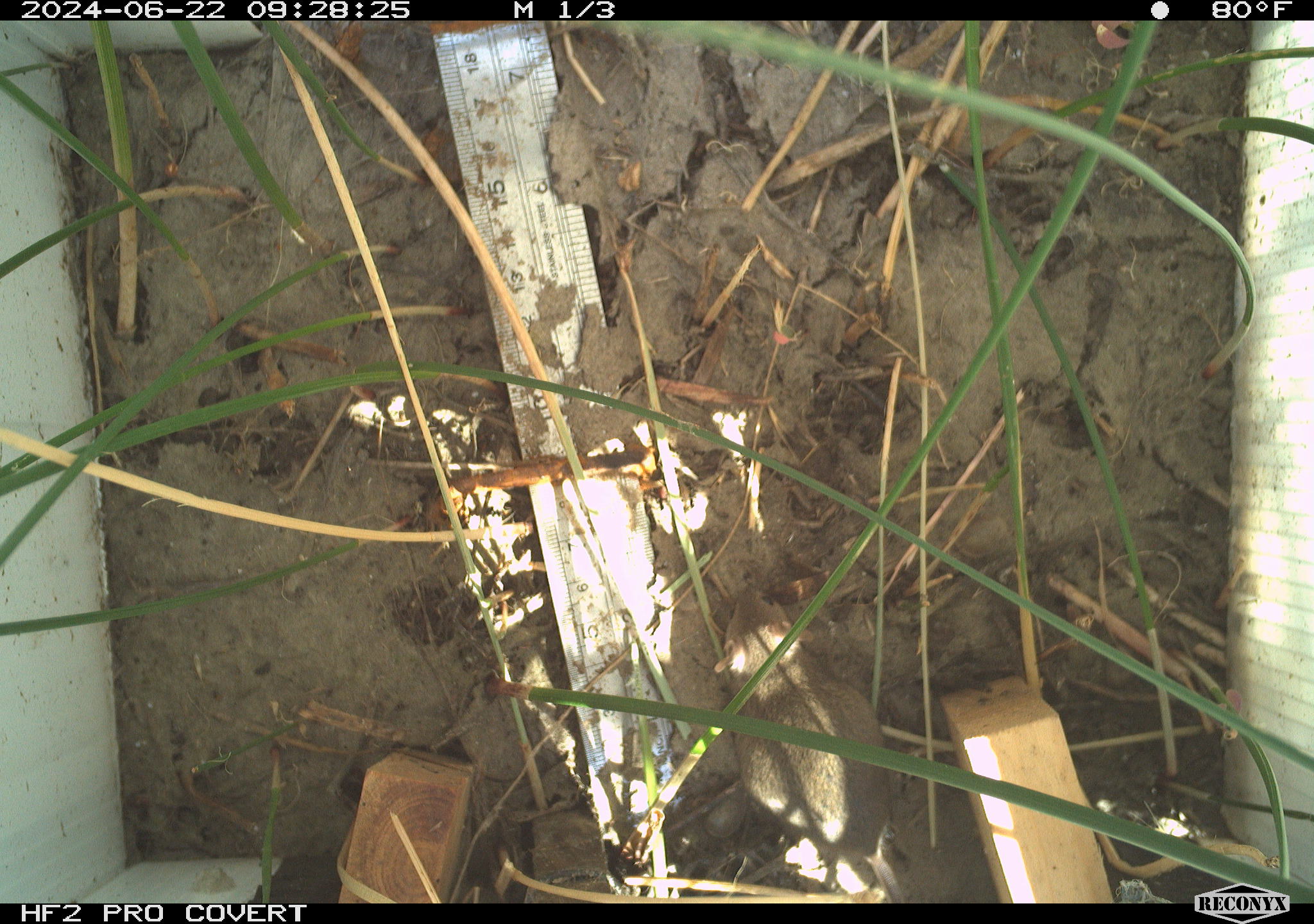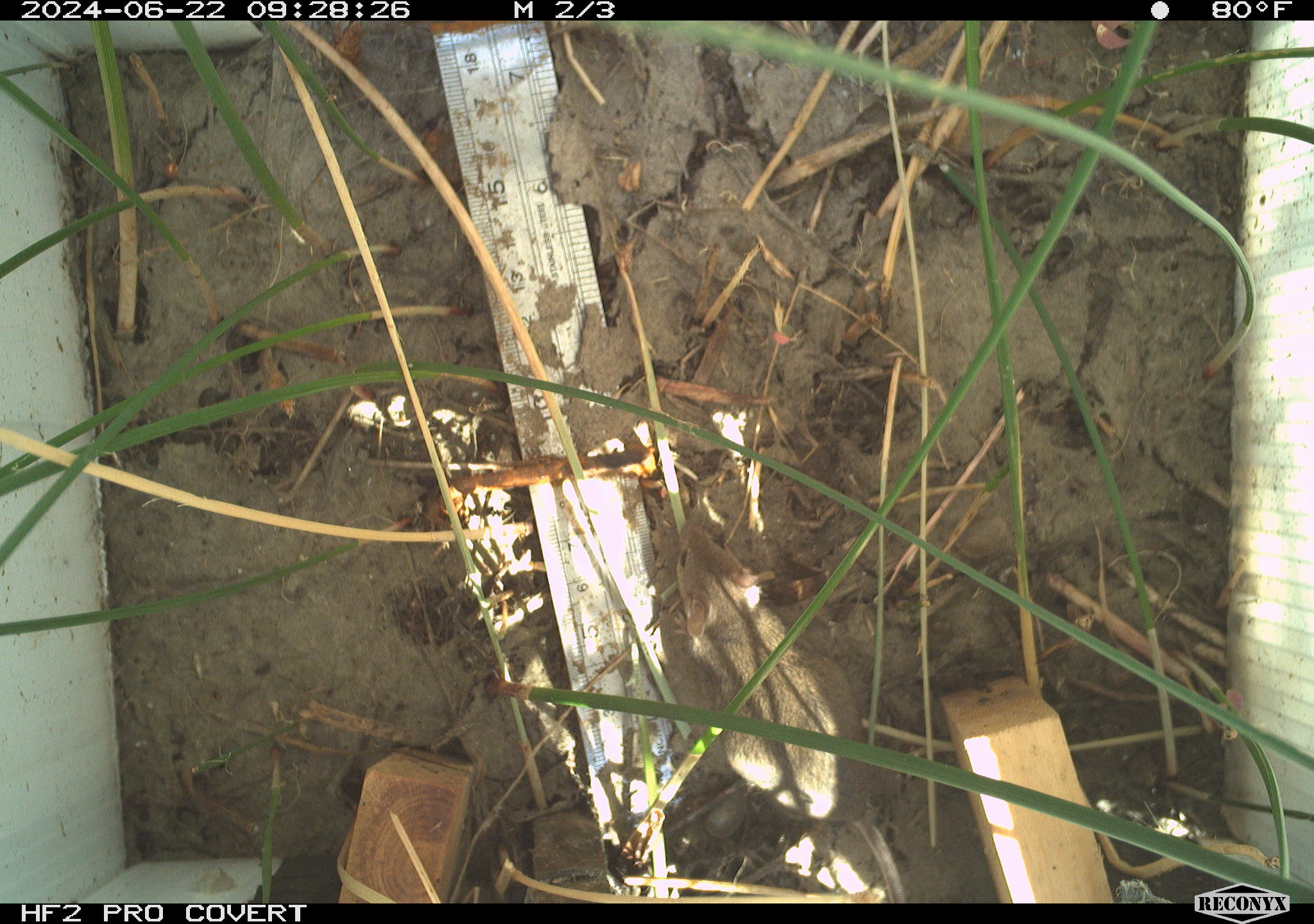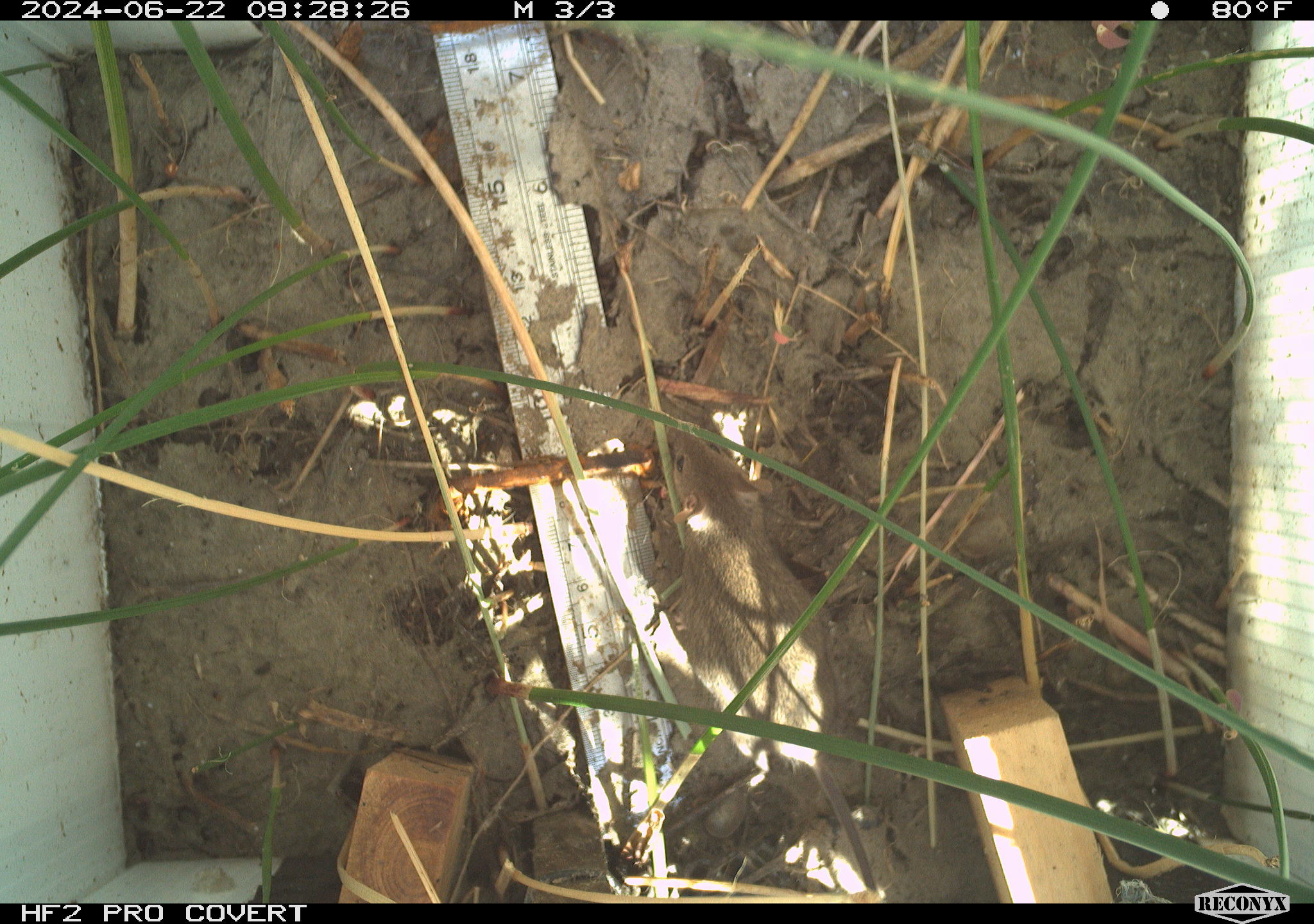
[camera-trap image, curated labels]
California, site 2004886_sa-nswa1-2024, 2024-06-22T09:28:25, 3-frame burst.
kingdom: Animalia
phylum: Chordata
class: Mammalia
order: Rodentia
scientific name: Rodentia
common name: rodent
Rodent (Rodentia).